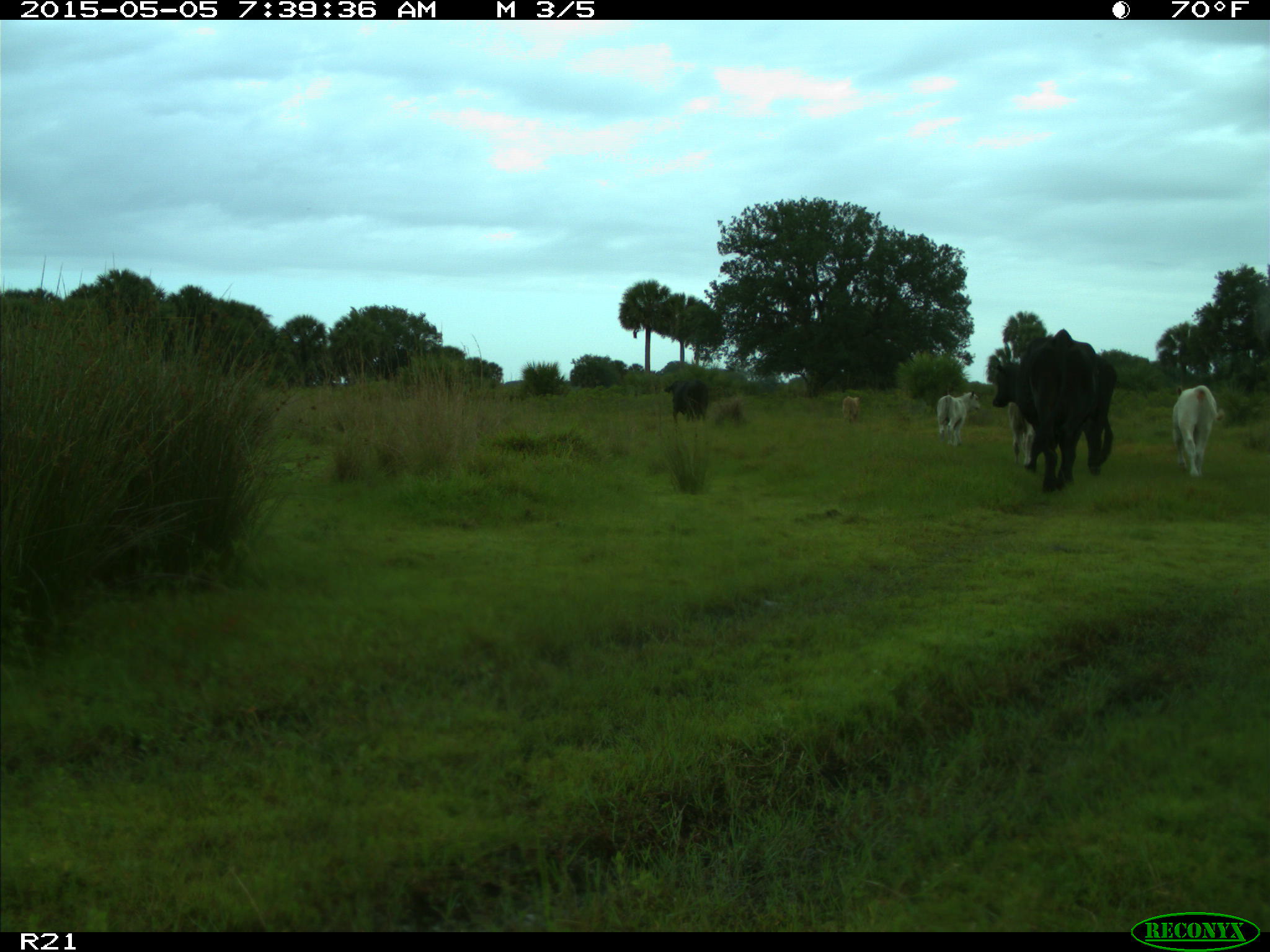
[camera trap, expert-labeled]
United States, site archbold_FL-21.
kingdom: Animalia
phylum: Chordata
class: Mammalia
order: Artiodactyla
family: Bovidae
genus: Bos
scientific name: Bos taurus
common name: domestic cow